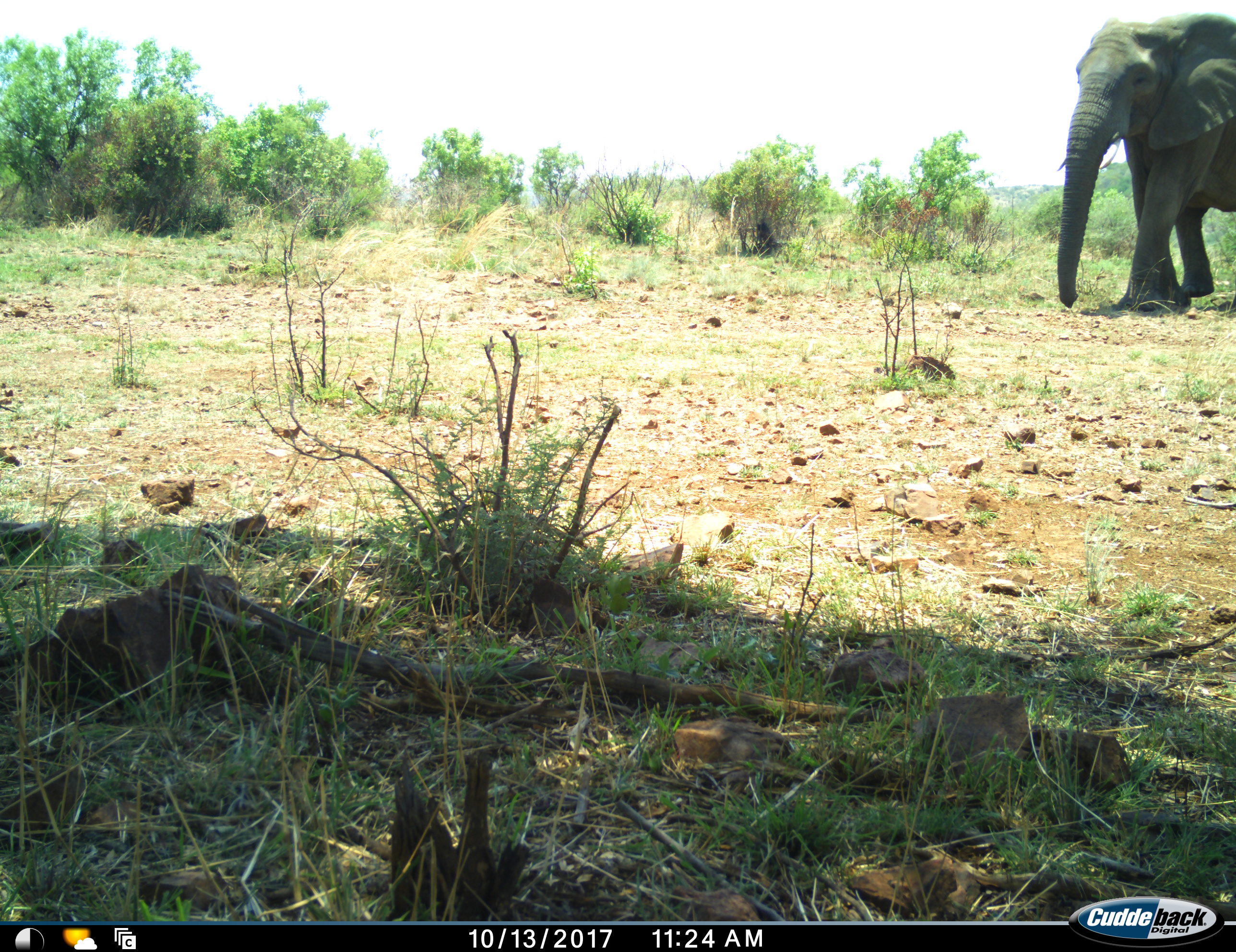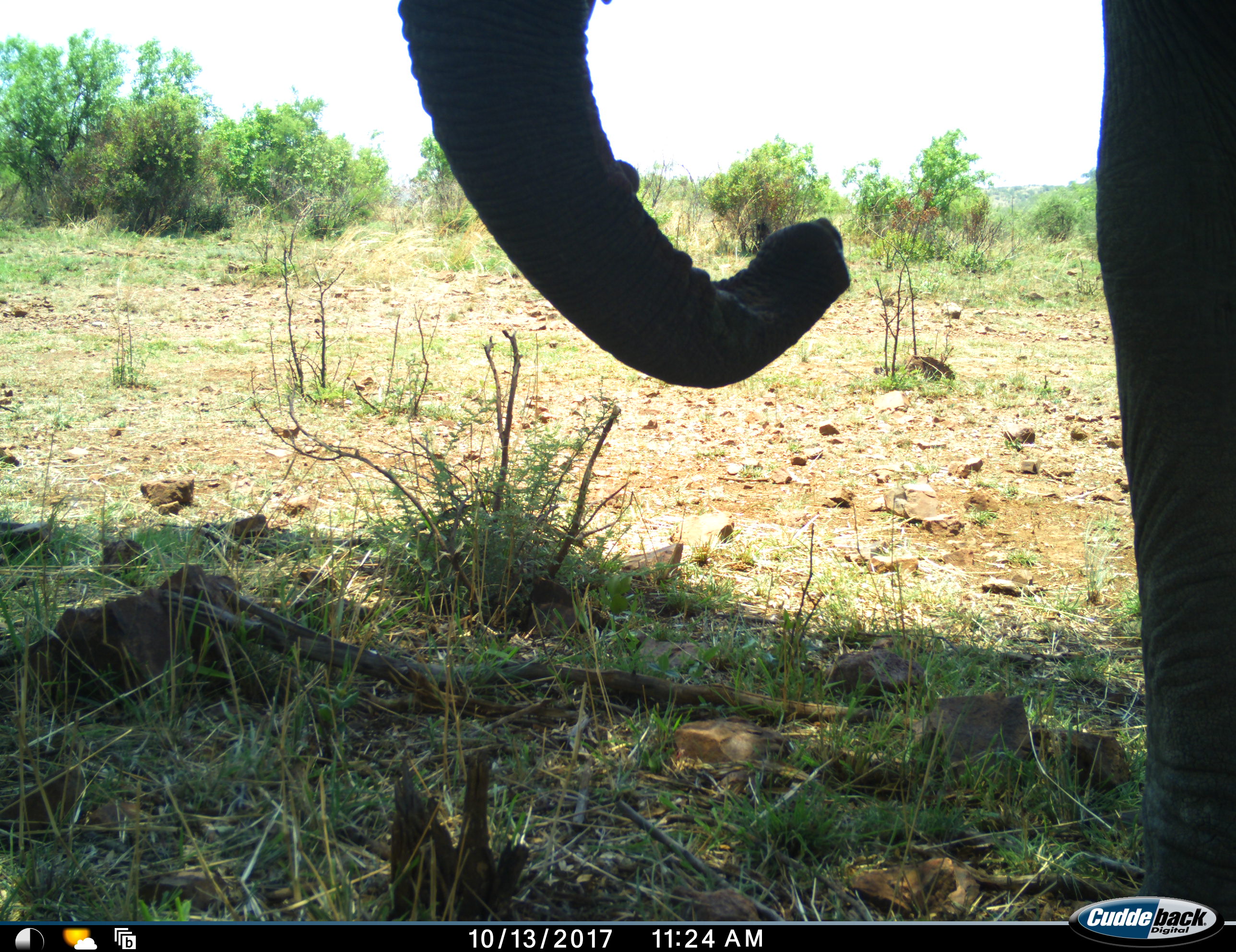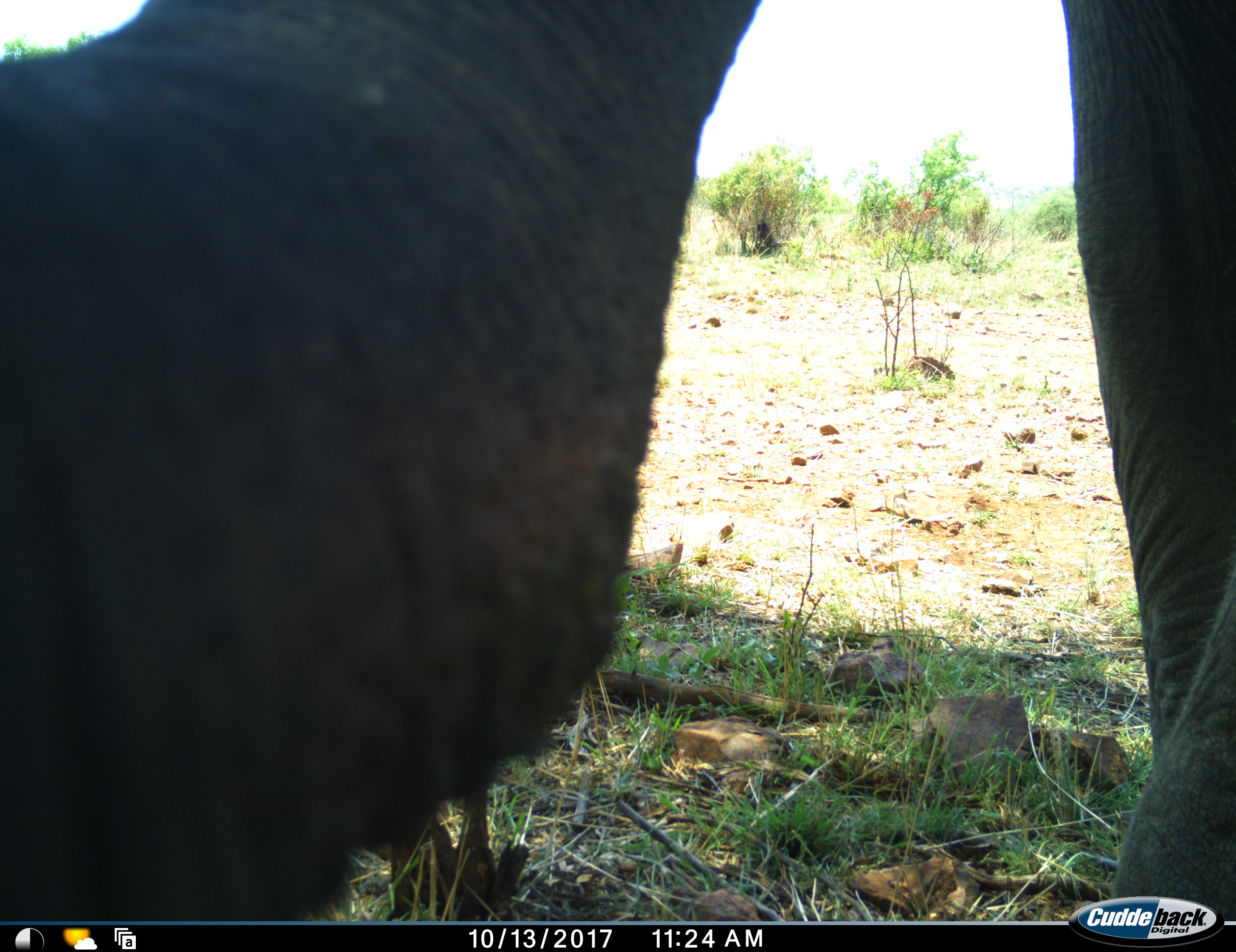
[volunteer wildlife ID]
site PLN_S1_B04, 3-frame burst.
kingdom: Animalia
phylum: Chordata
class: Mammalia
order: Proboscidea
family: Elephantidae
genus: Loxodonta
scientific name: Loxodonta africana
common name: african bush elephant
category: elephant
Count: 1.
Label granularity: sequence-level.